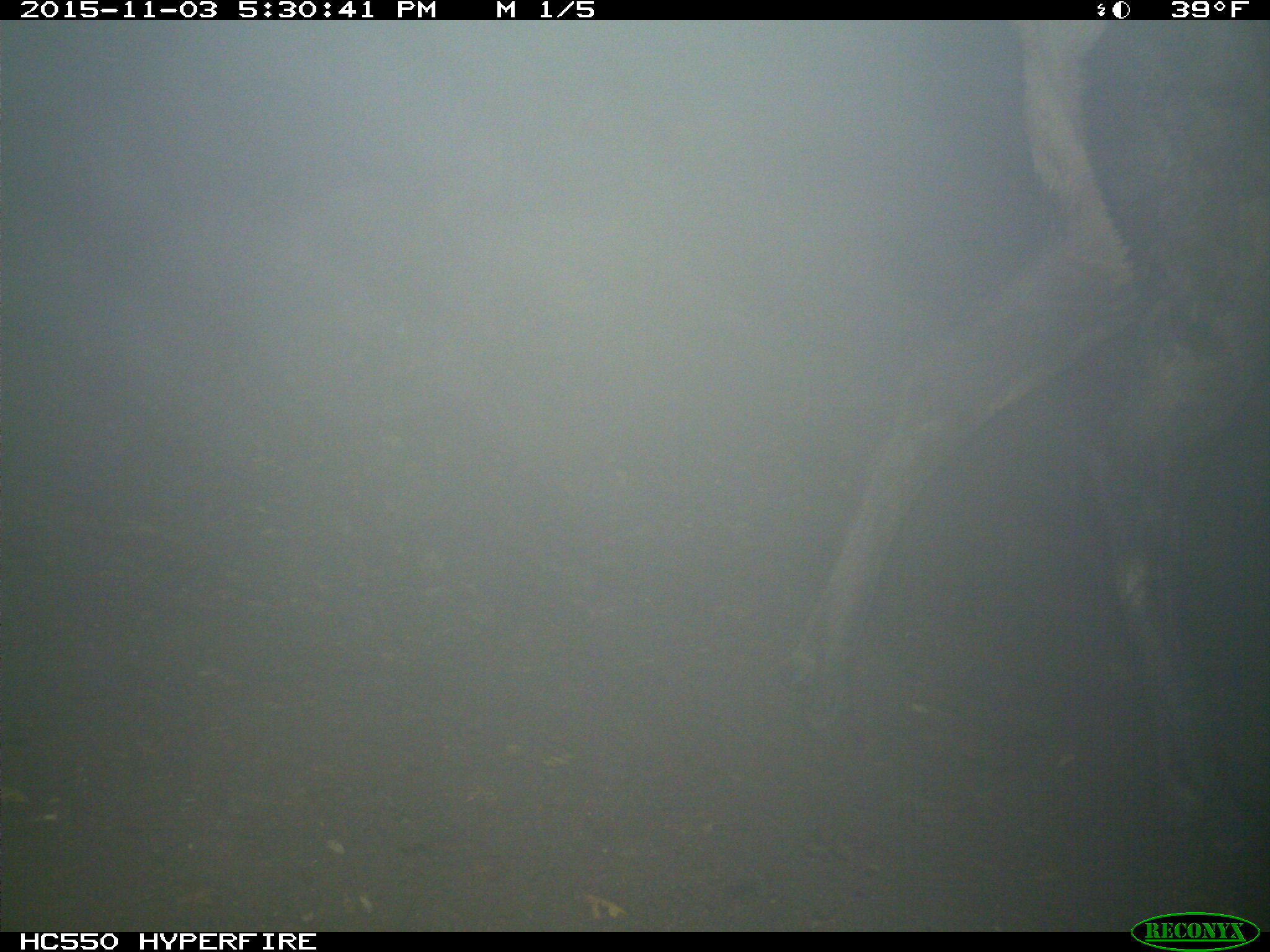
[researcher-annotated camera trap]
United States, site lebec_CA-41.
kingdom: Animalia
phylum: Chordata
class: Mammalia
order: Artiodactyla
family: Cervidae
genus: Cervus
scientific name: Cervus canadensis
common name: elk